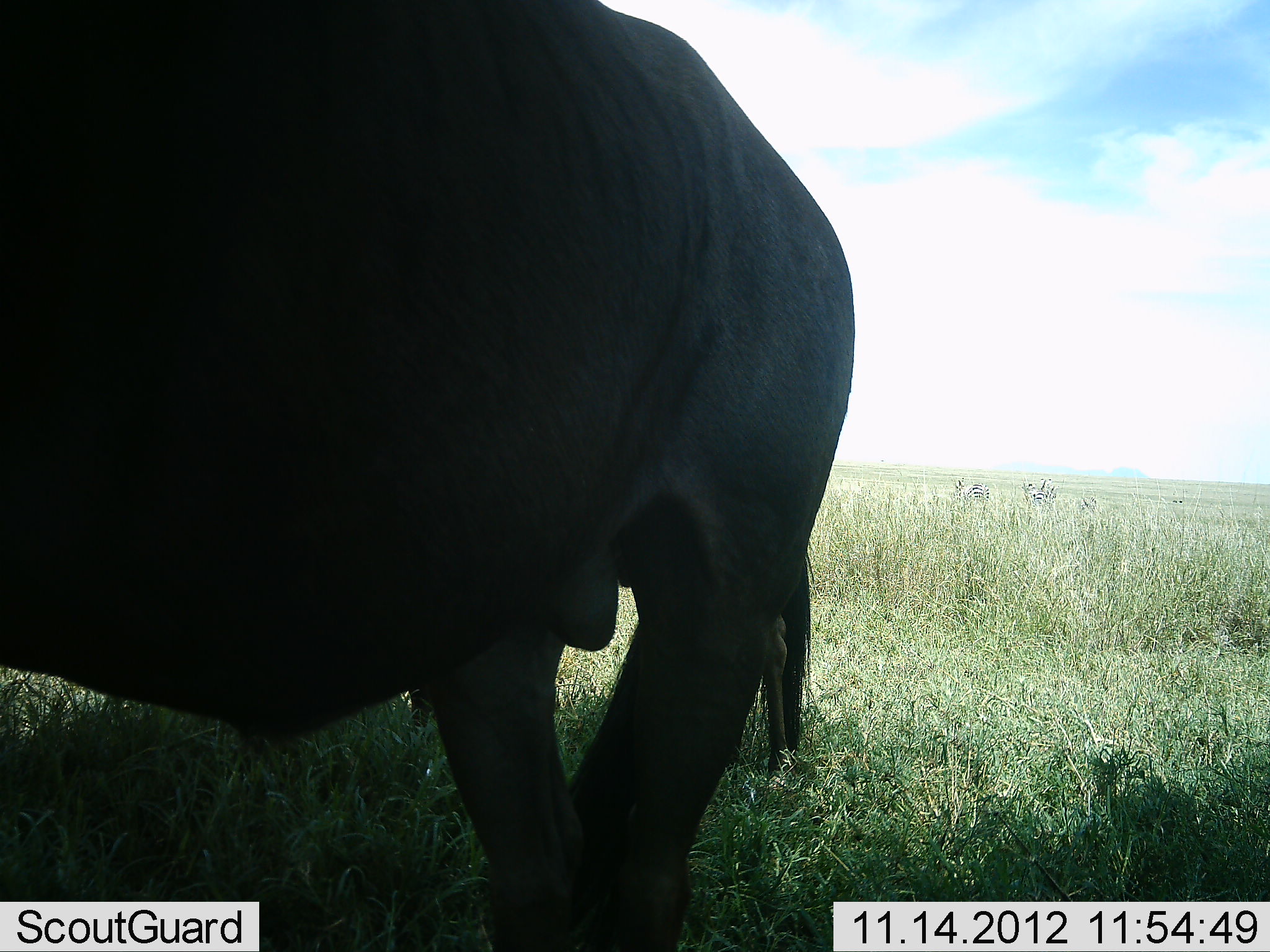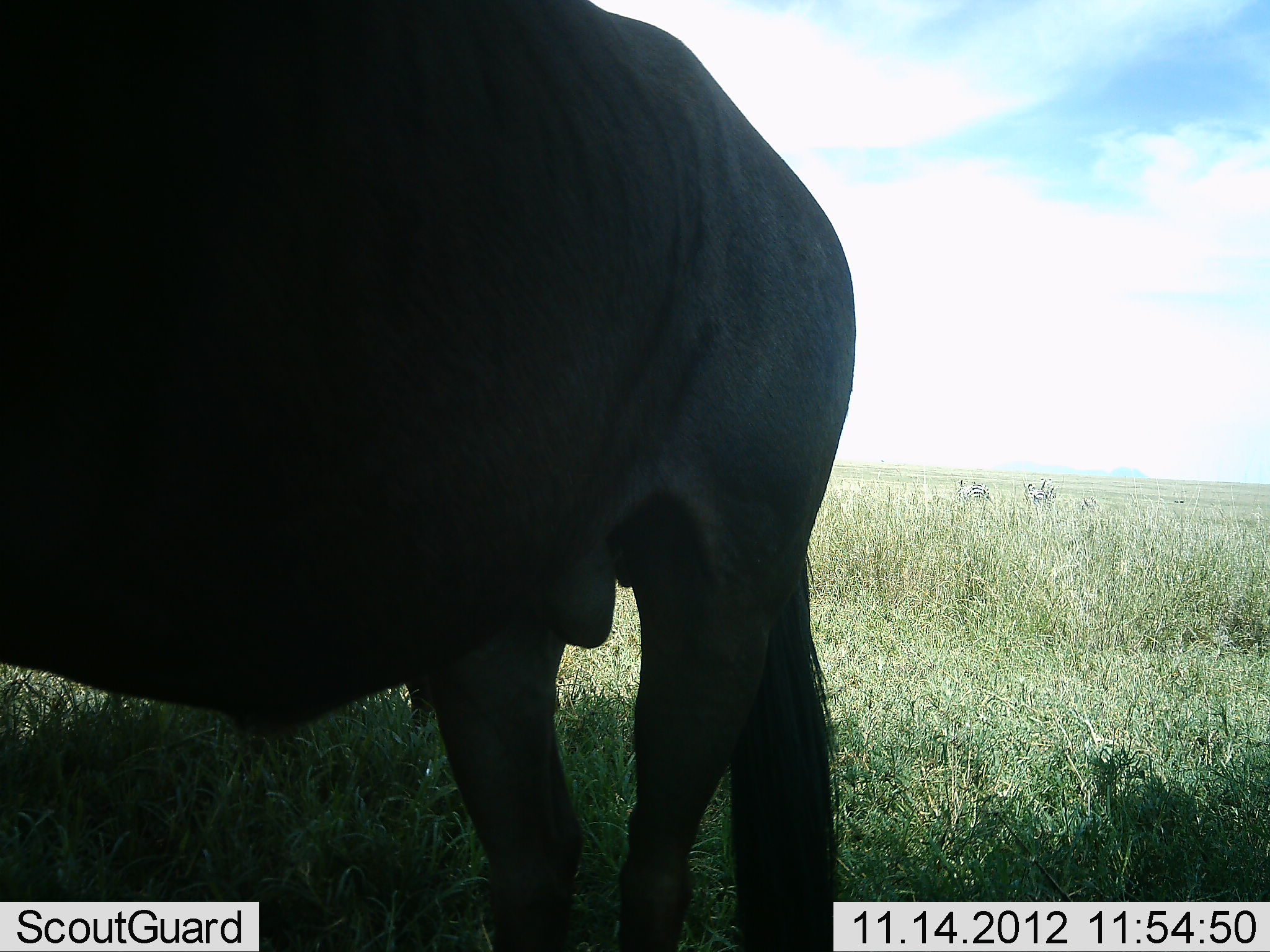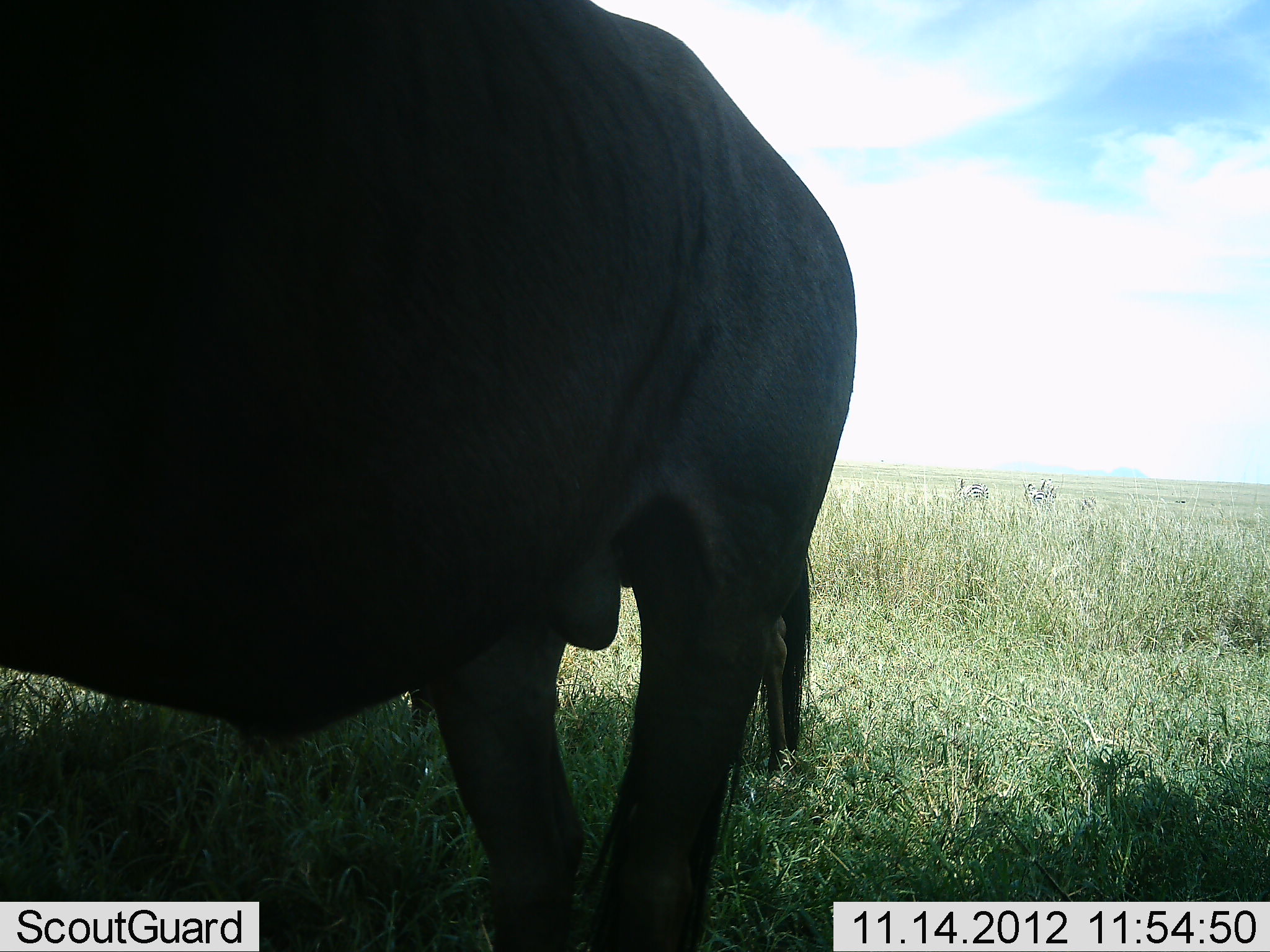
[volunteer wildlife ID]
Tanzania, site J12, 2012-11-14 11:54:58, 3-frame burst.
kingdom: Animalia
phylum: Chordata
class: Mammalia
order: Artiodactyla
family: Bovidae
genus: Connochaetes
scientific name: Connochaetes taurinus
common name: blue wildebeest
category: wildebeest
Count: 1.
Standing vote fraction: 100%.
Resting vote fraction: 0%.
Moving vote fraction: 0%.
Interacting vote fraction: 0%.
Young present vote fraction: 0%.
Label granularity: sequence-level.